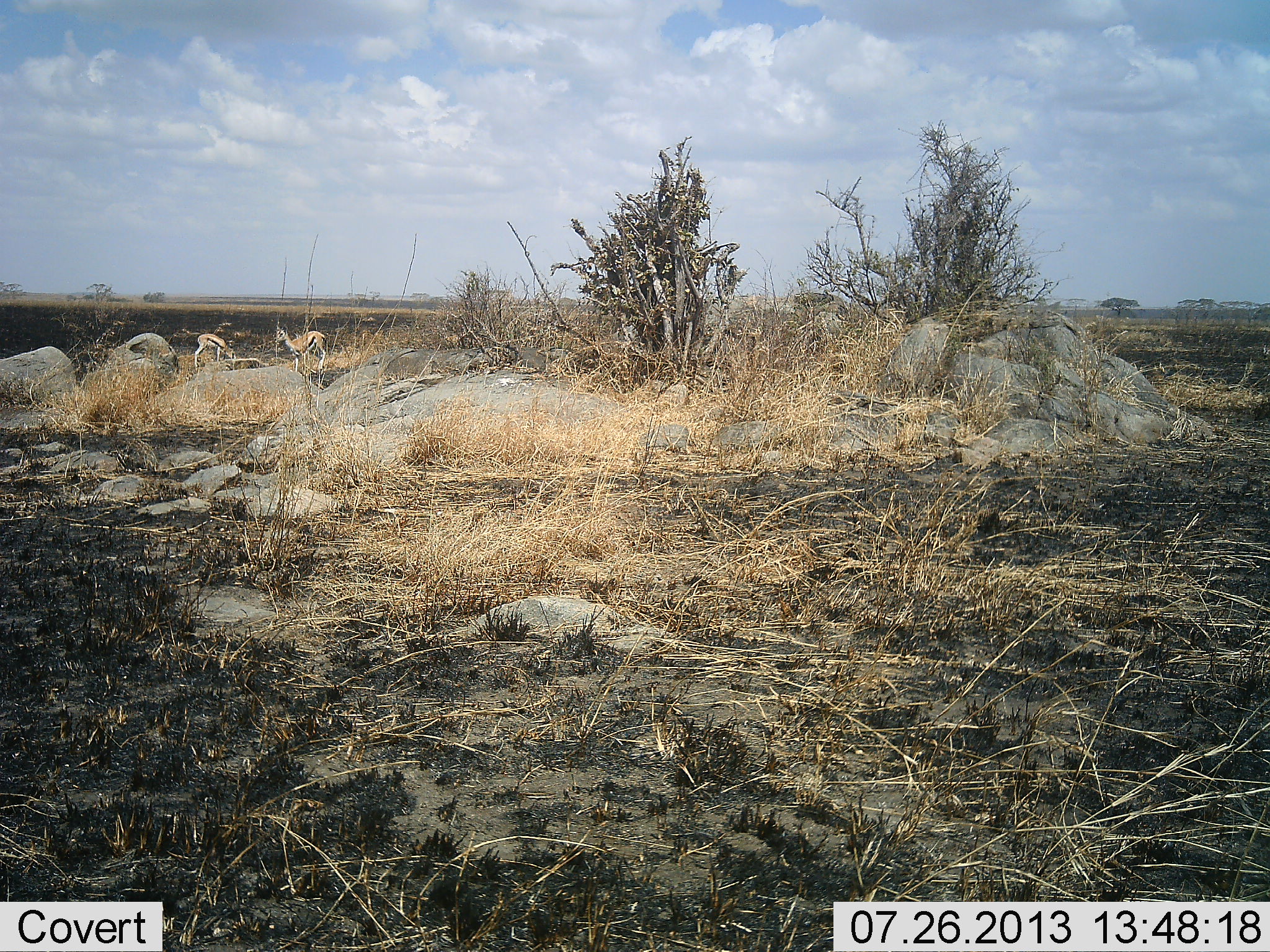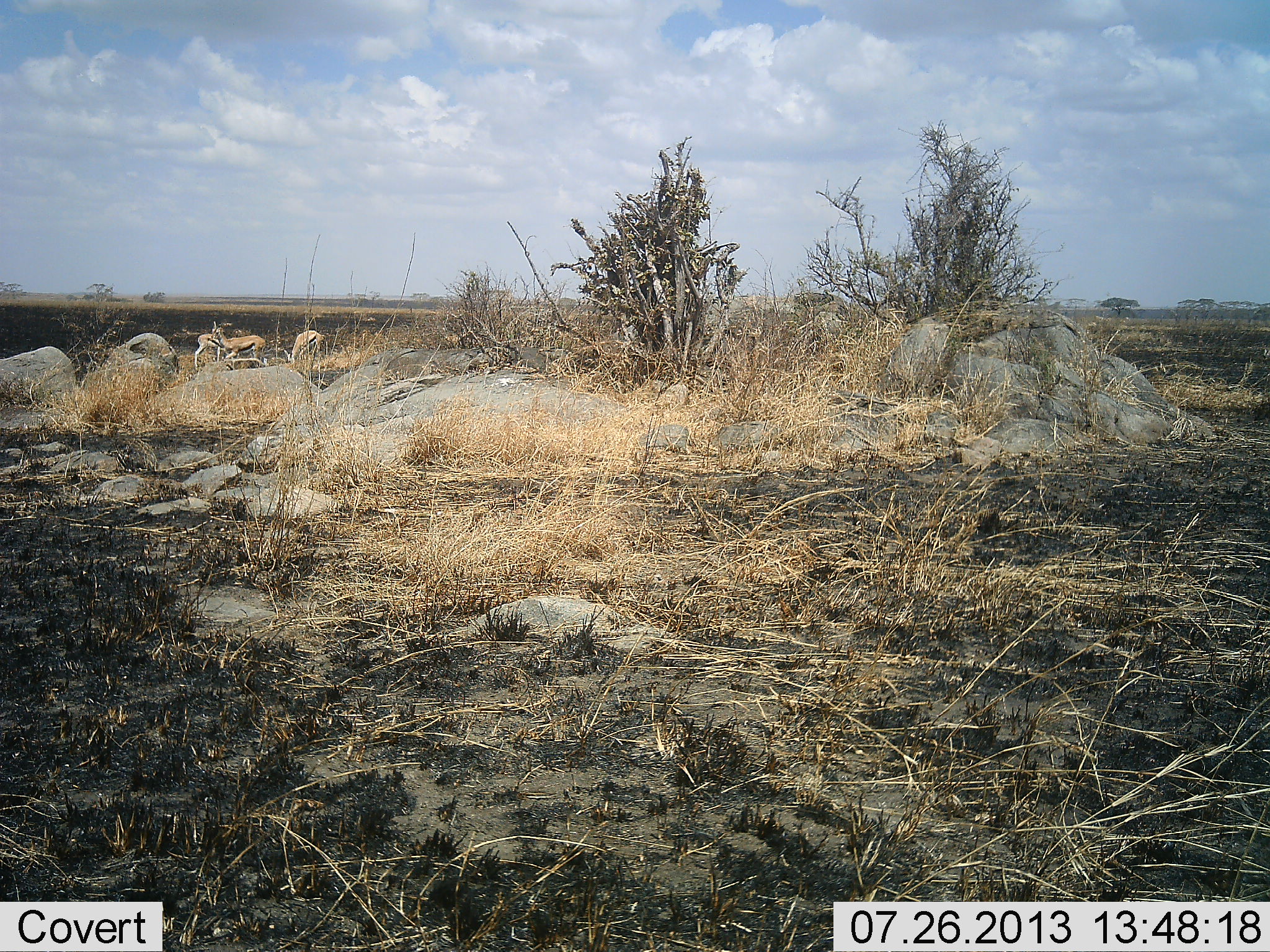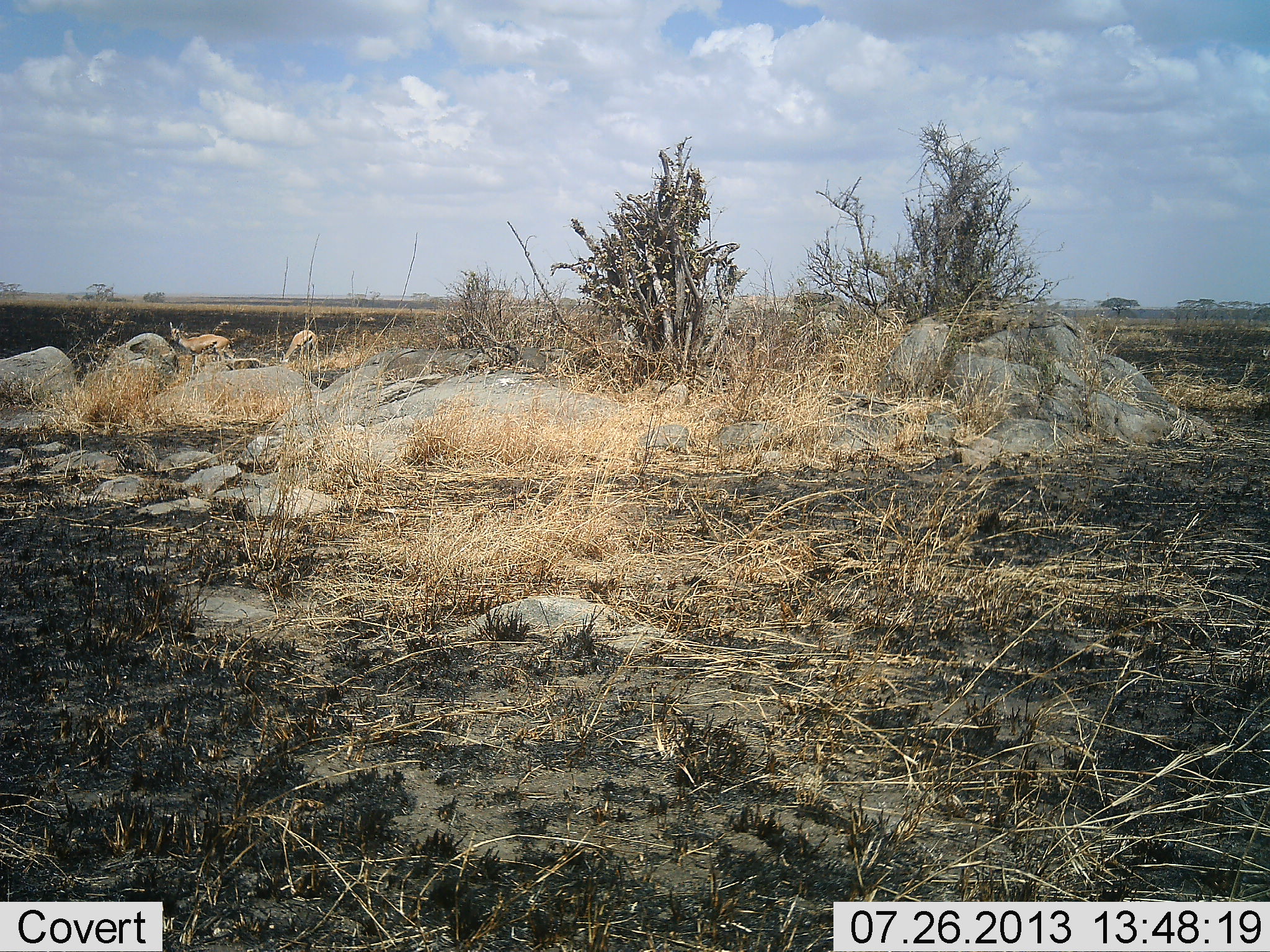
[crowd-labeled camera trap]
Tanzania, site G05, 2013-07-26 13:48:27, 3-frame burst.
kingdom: Animalia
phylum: Chordata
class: Mammalia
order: Artiodactyla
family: Bovidae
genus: Eudorcas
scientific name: Eudorcas thomsonii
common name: thomson's gazelle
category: gazellethomsons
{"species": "gazellethomsons (thomson's gazelle) (Eudorcas thomsonii)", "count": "3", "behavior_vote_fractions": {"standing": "53%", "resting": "0%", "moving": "79%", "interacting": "0%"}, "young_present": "0%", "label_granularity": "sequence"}